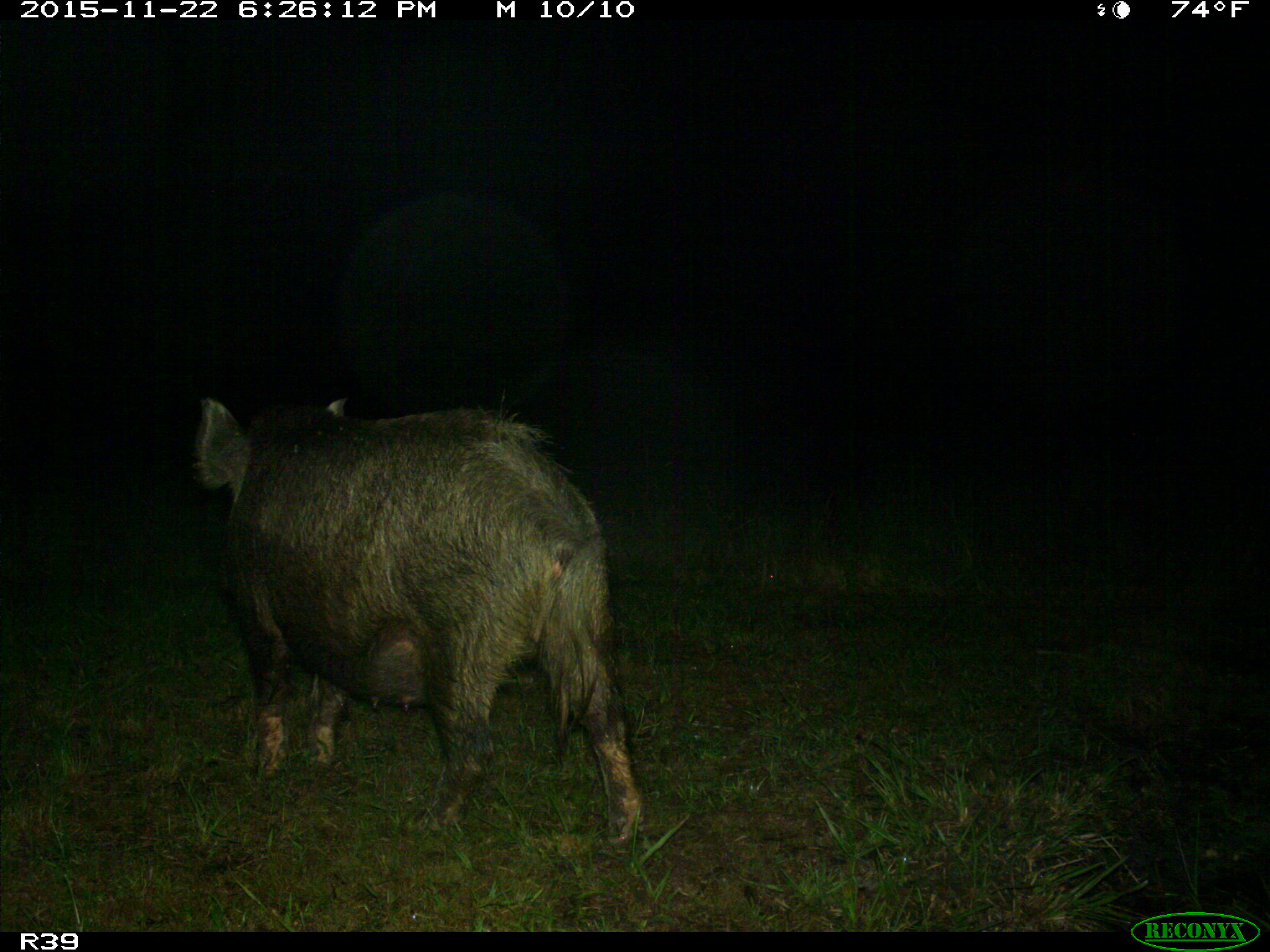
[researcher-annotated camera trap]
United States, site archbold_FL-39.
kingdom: Animalia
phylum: Chordata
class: Mammalia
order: Artiodactyla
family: Suidae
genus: Sus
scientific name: Sus scrofa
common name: wild boar